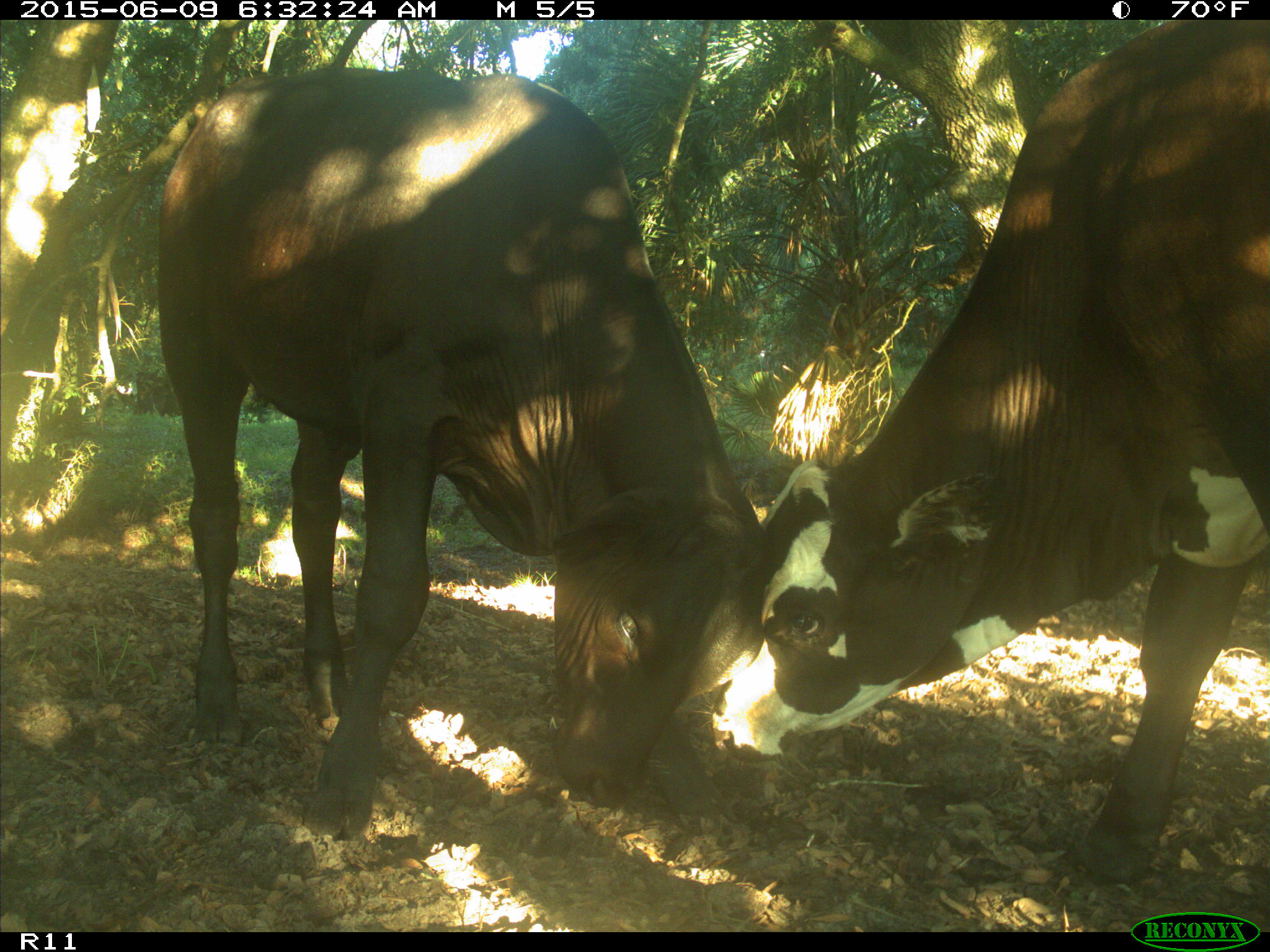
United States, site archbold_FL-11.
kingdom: Animalia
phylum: Chordata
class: Mammalia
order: Artiodactyla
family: Bovidae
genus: Bos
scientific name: Bos taurus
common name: domestic cow